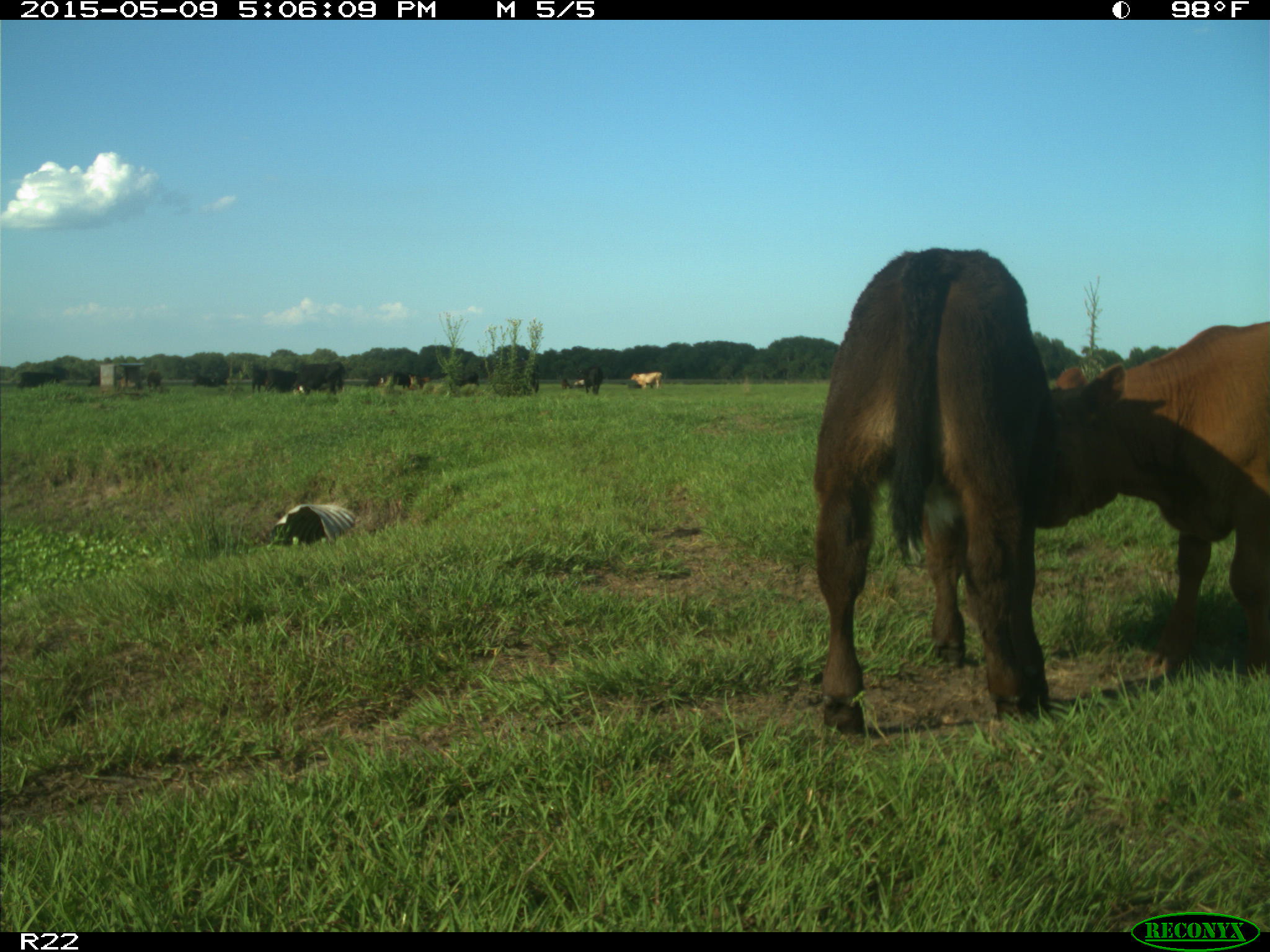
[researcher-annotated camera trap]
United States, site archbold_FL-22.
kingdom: Animalia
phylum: Chordata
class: Mammalia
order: Artiodactyla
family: Bovidae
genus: Bos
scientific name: Bos taurus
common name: domestic cow